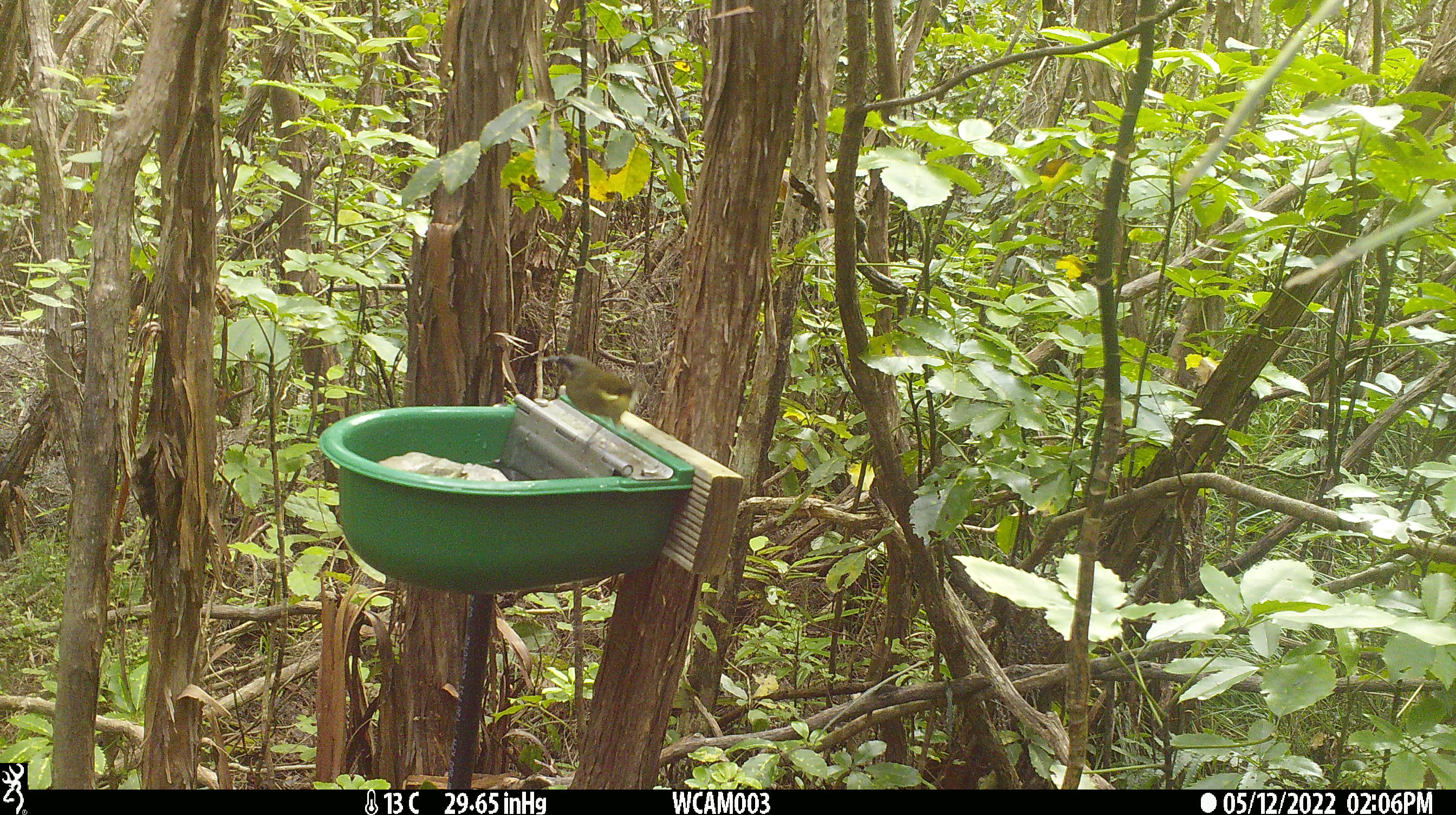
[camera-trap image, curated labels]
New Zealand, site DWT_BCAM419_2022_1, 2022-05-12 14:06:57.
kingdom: Animalia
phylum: Chordata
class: Aves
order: Passeriformes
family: Meliphagidae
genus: Anthornis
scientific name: Anthornis melanura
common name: new zealand bellbird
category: bellbird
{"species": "bellbird (new zealand bellbird) (Anthornis melanura)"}